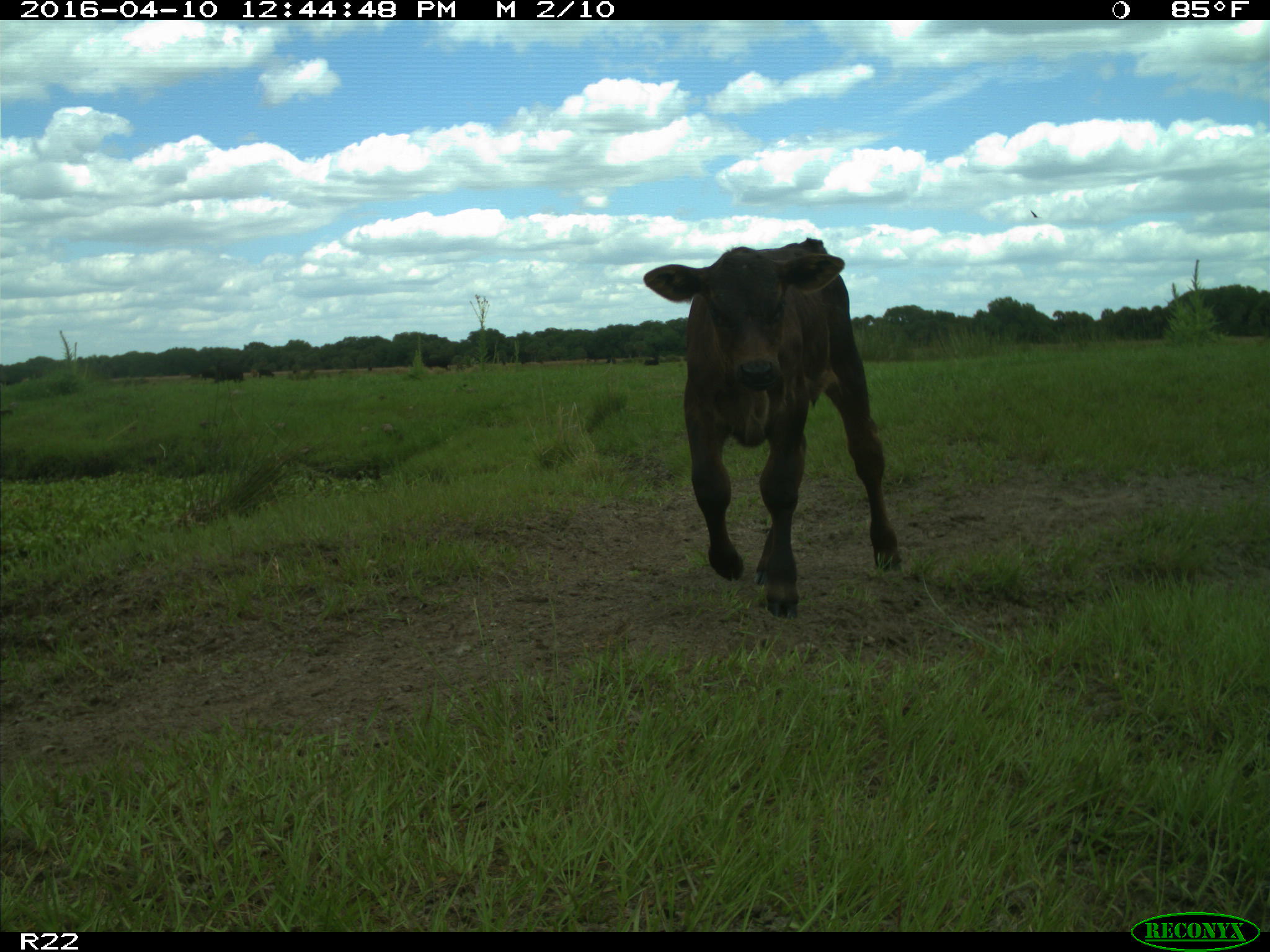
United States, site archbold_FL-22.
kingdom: Animalia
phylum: Chordata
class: Mammalia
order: Artiodactyla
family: Bovidae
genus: Bos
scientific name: Bos taurus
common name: domestic cow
Bos taurus (domestic cow).